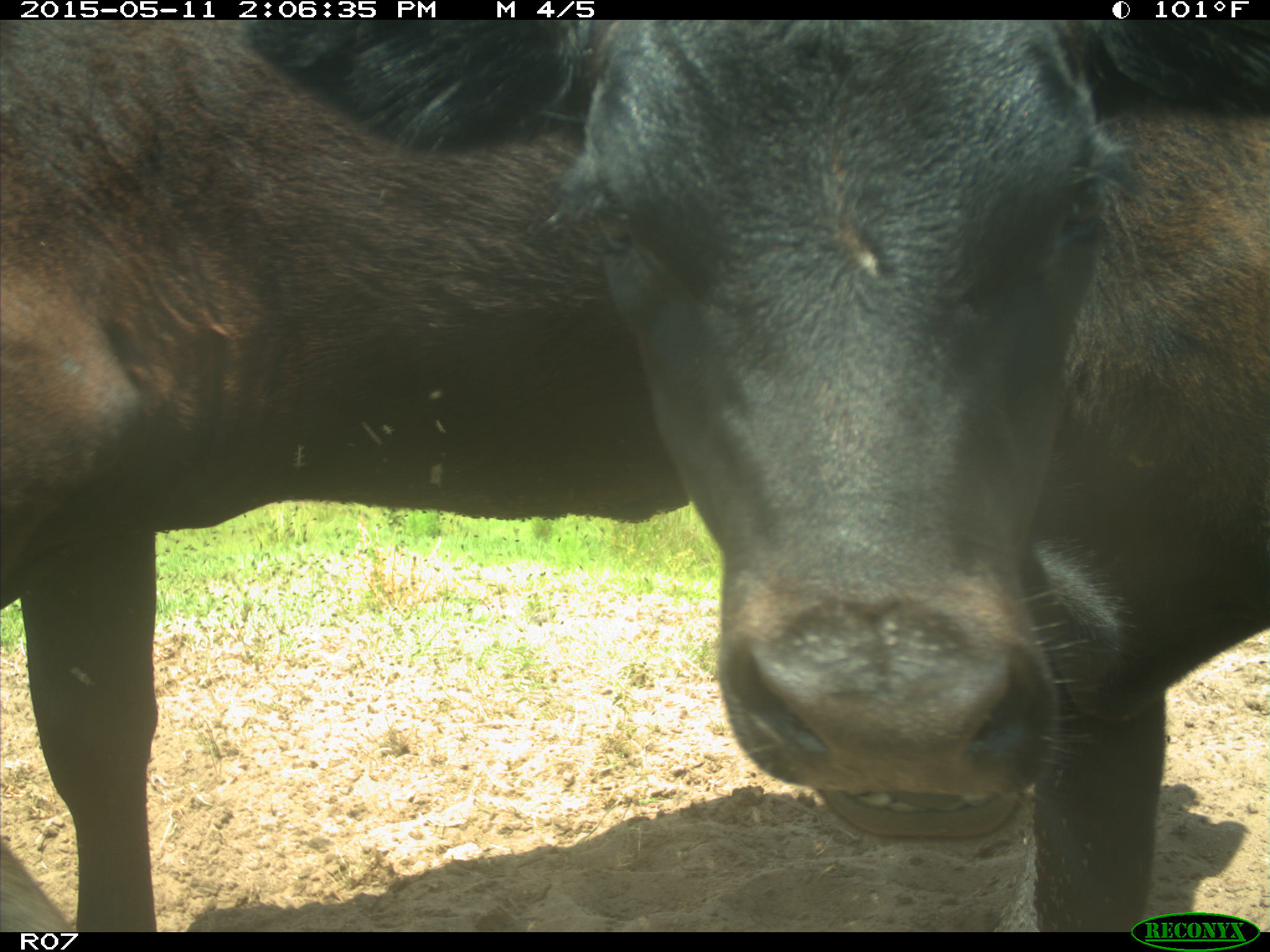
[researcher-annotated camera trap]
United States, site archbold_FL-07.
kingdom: Animalia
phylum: Chordata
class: Mammalia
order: Artiodactyla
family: Bovidae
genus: Bos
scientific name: Bos taurus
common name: domestic cow